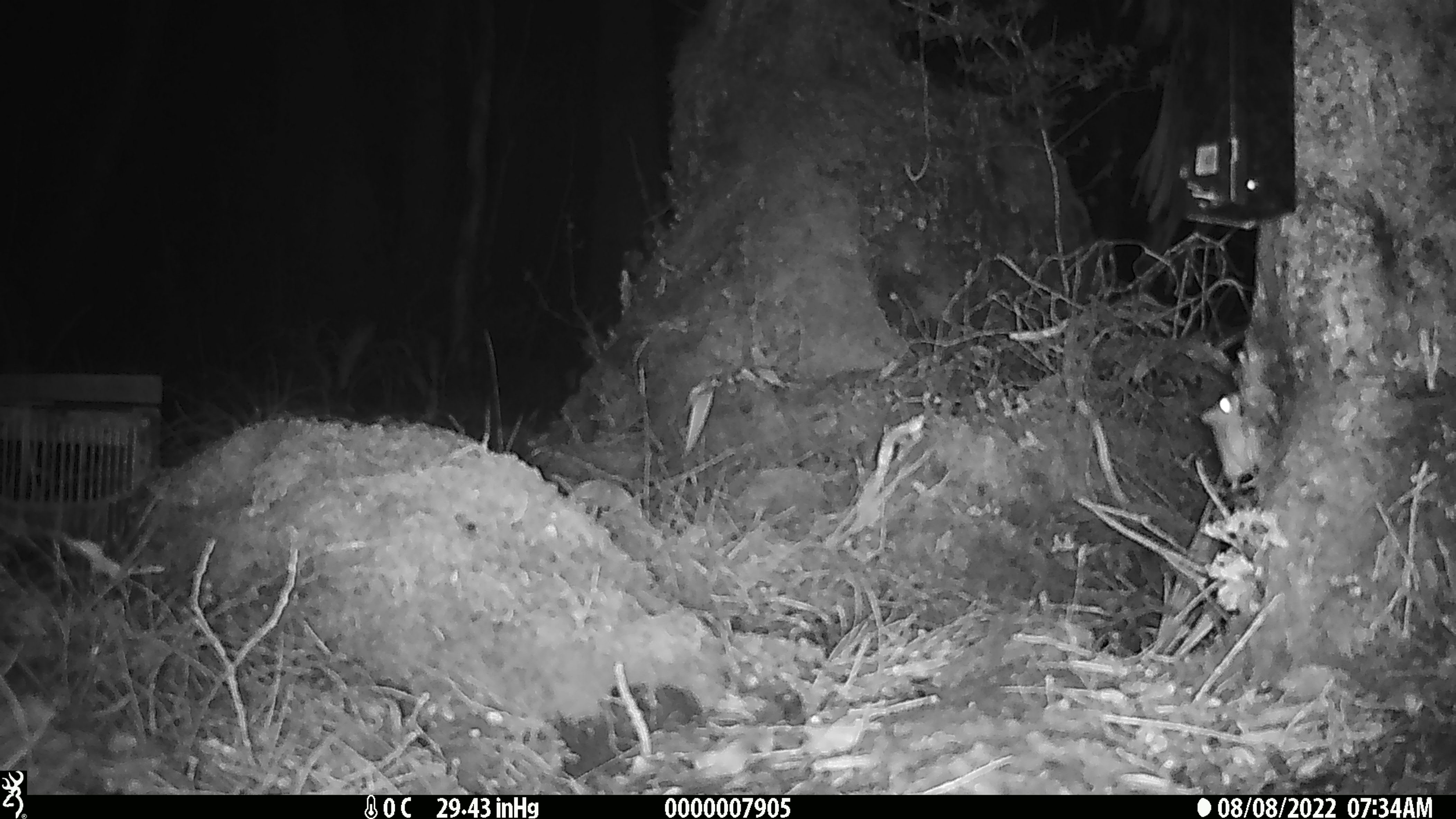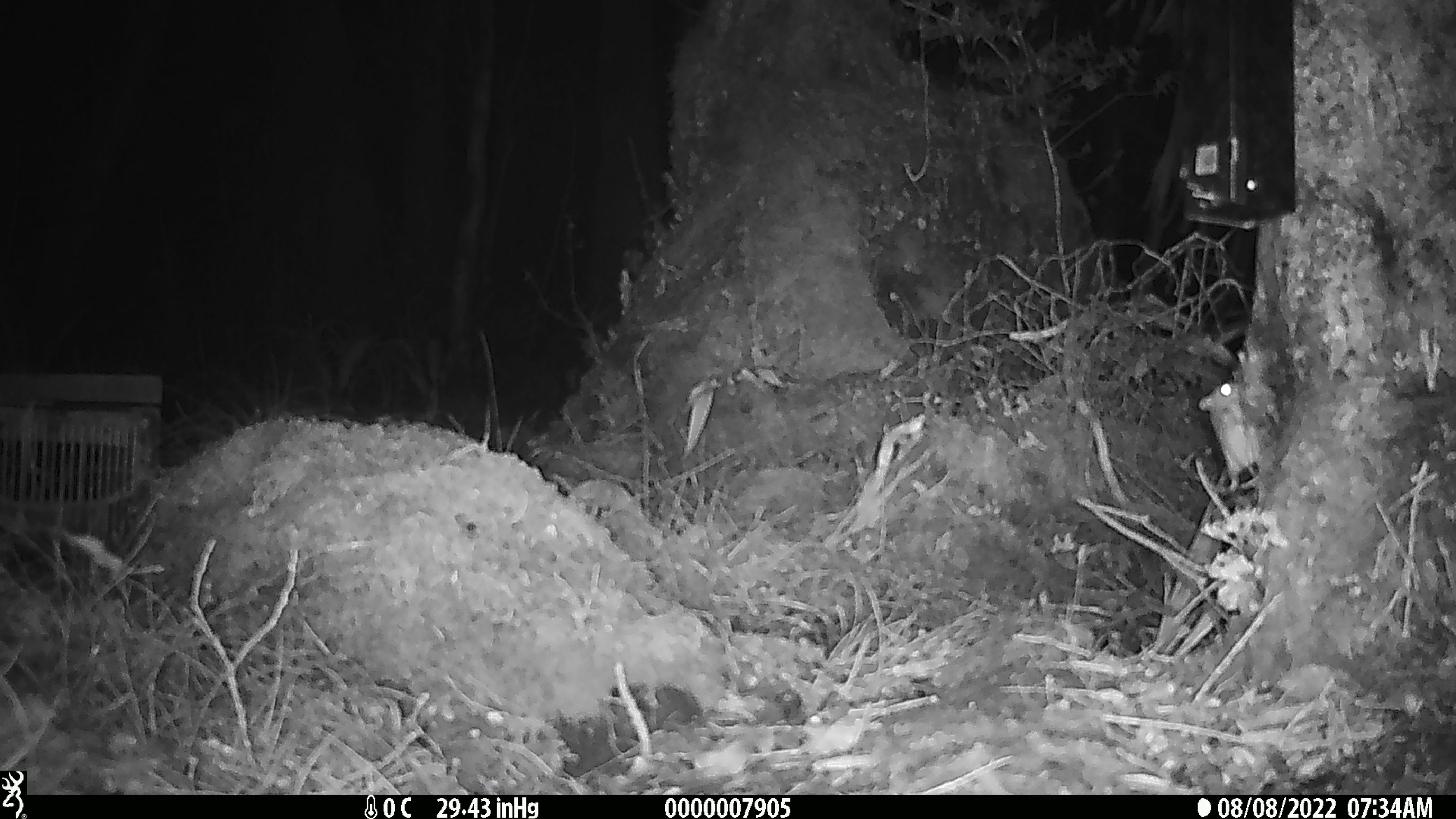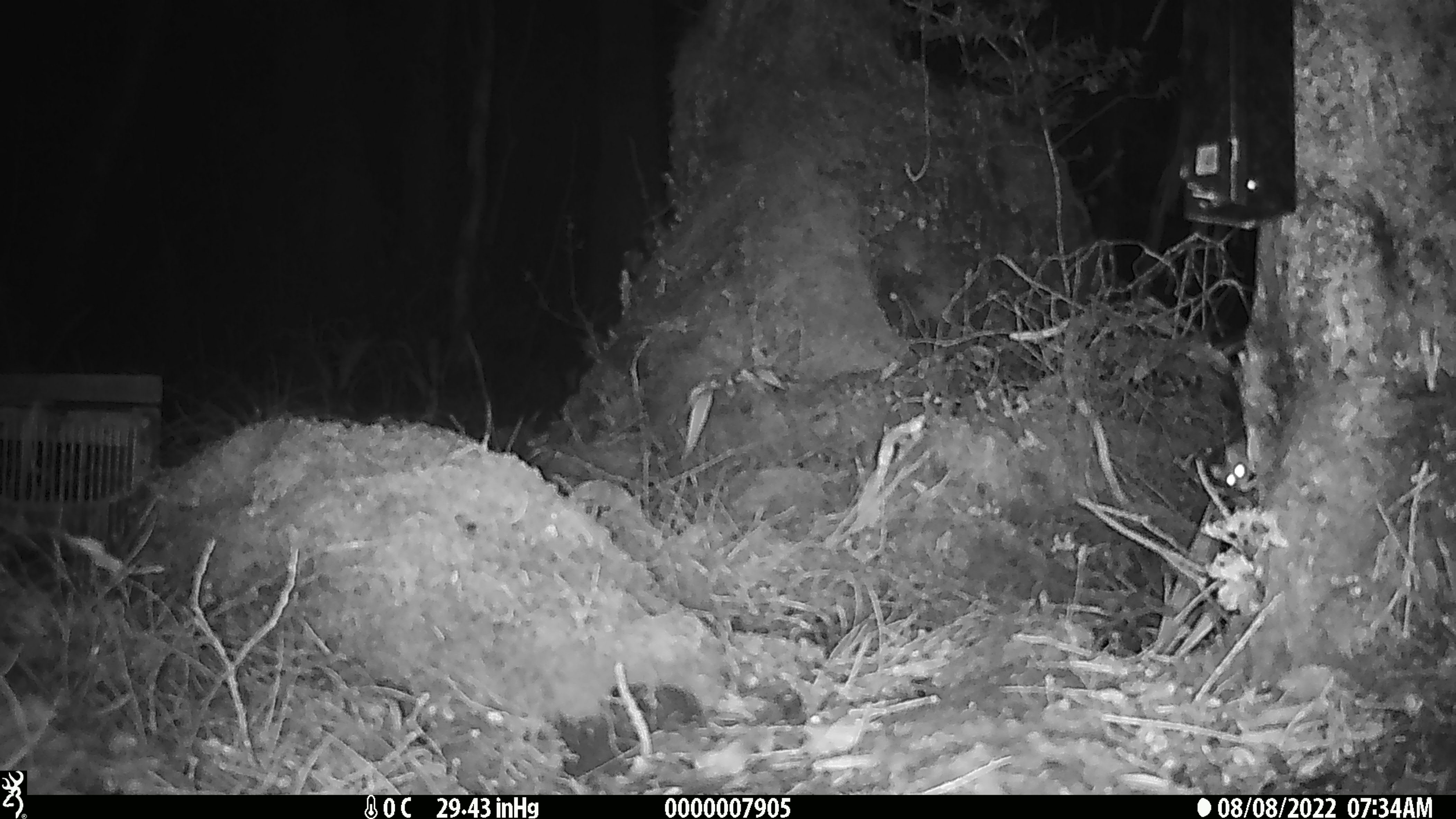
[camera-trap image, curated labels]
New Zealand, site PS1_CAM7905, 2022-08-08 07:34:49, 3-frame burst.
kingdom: Animalia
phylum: Chordata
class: Mammalia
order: Rodentia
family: Muridae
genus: Mus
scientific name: Mus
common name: mouse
Mouse (Mus).